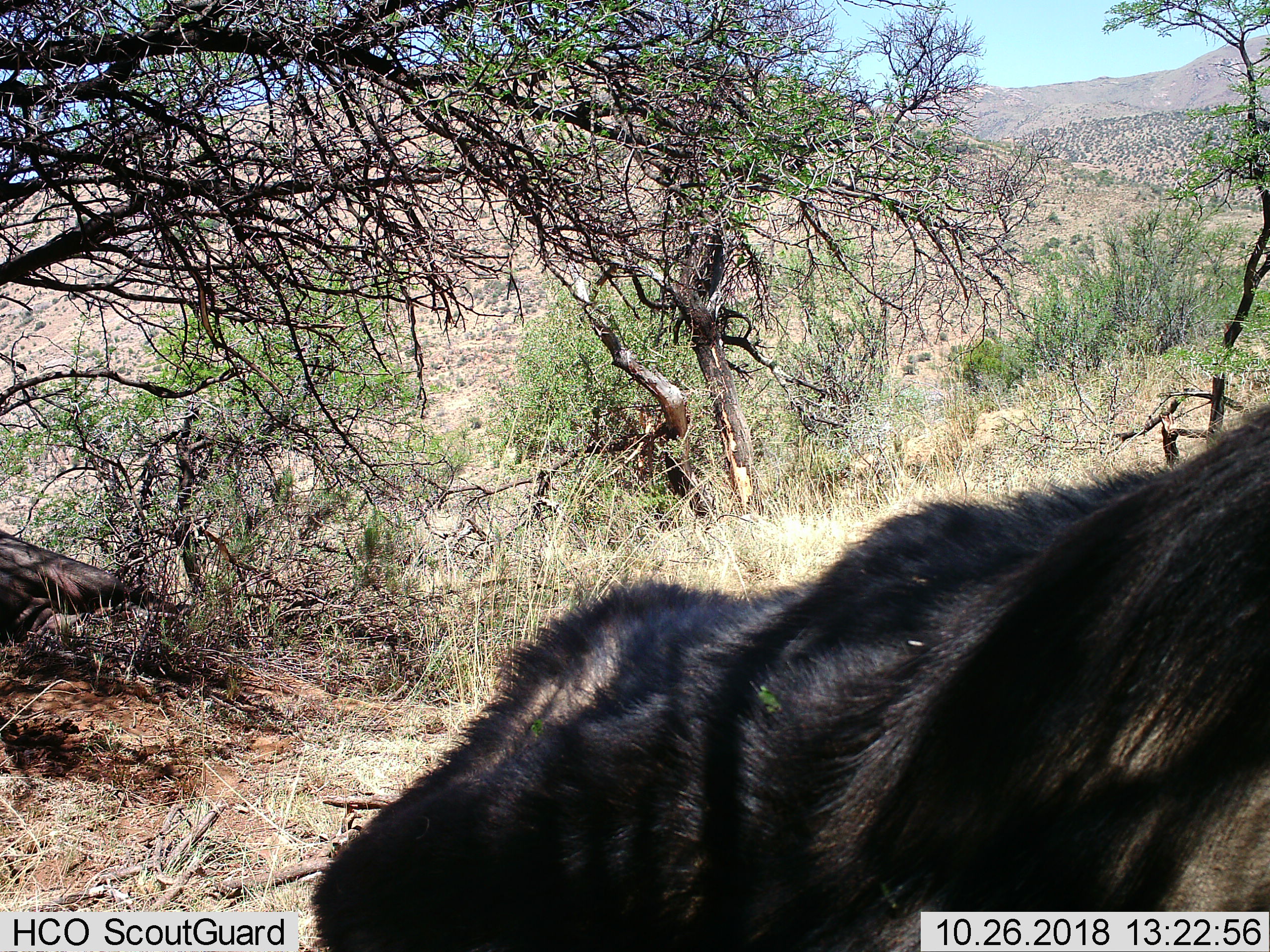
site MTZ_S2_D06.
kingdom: Animalia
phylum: Chordata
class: Mammalia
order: Artiodactyla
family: Bovidae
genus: Syncerus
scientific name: Syncerus caffer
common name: african buffalo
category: buffalo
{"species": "buffalo (african buffalo) (Syncerus caffer)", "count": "2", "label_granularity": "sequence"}